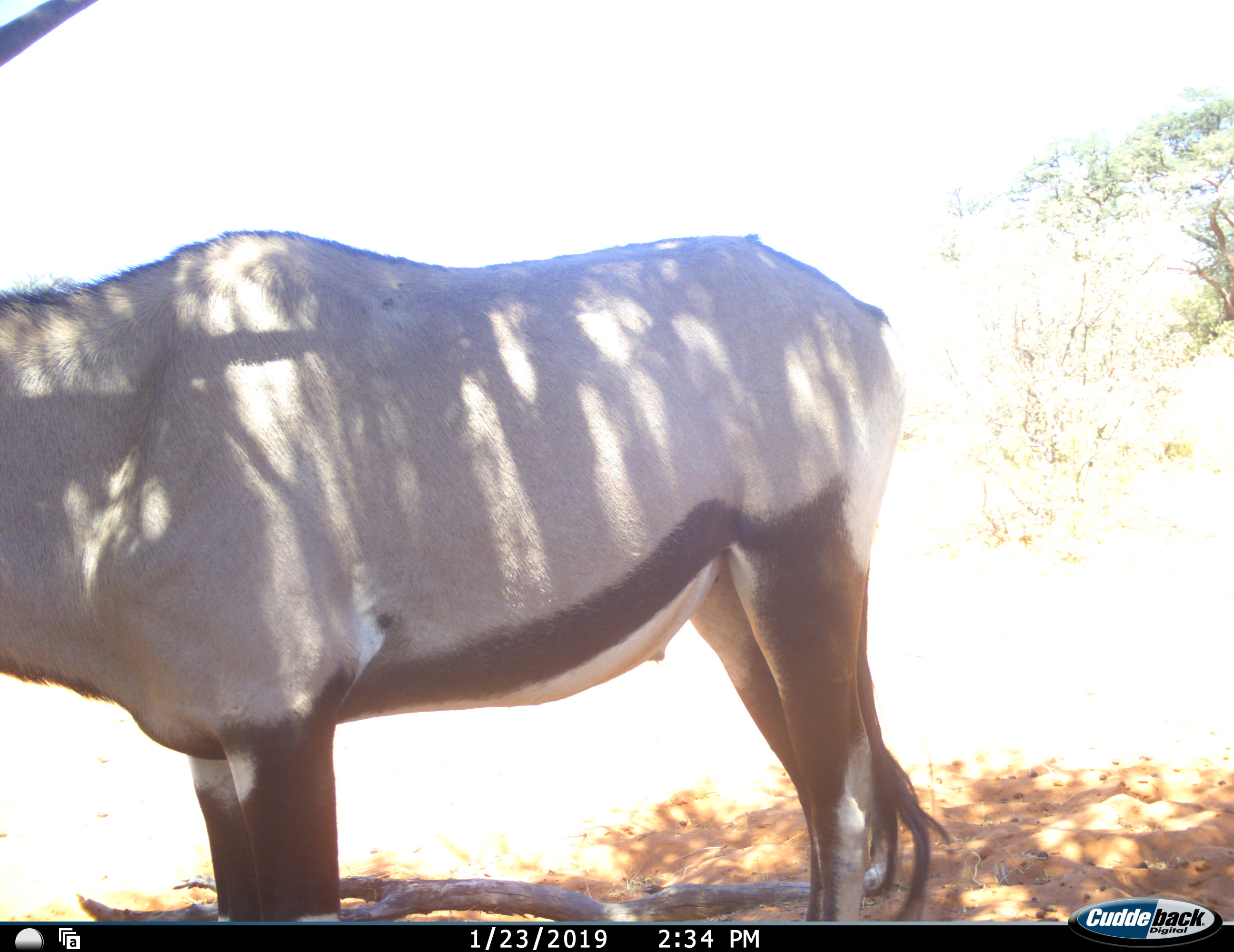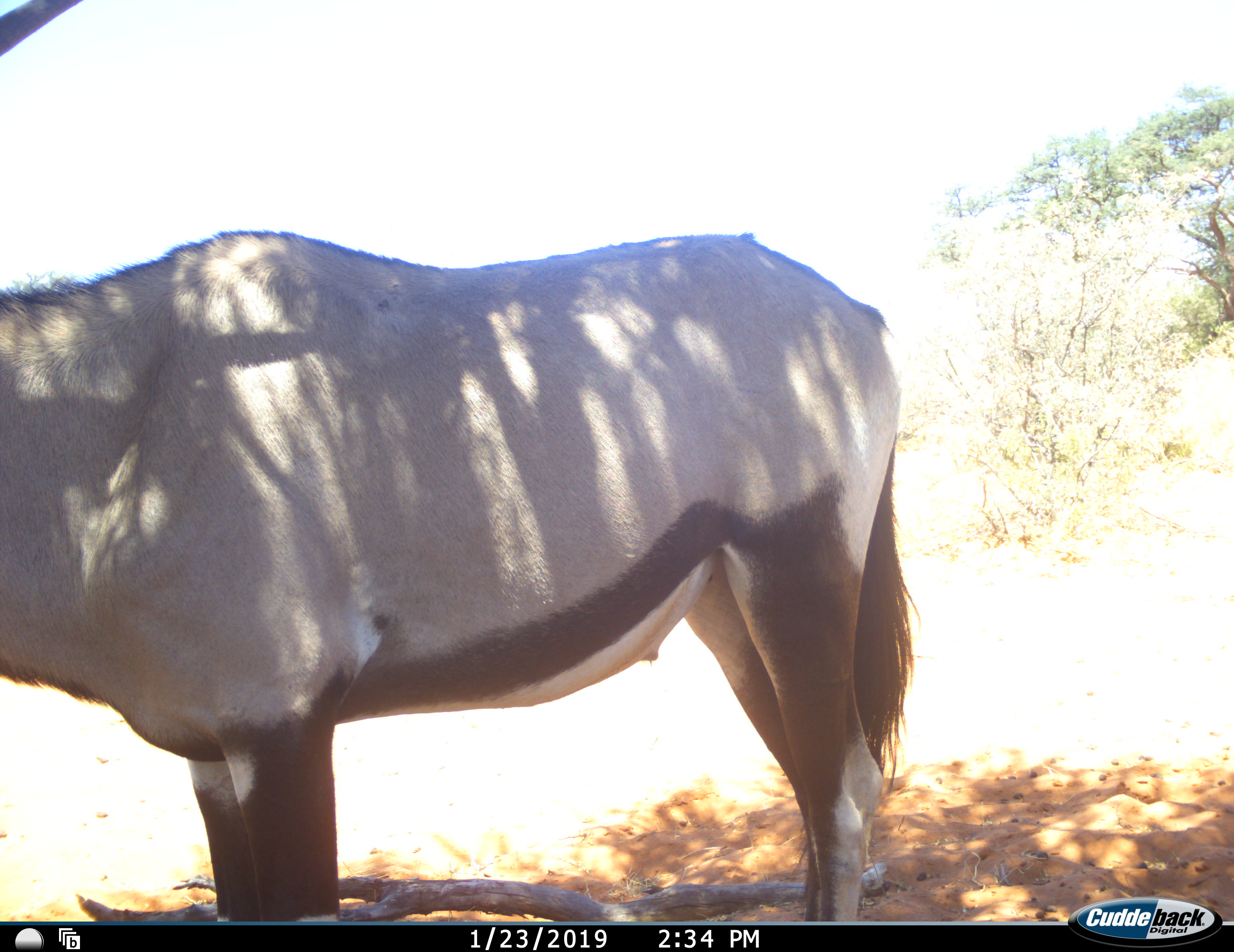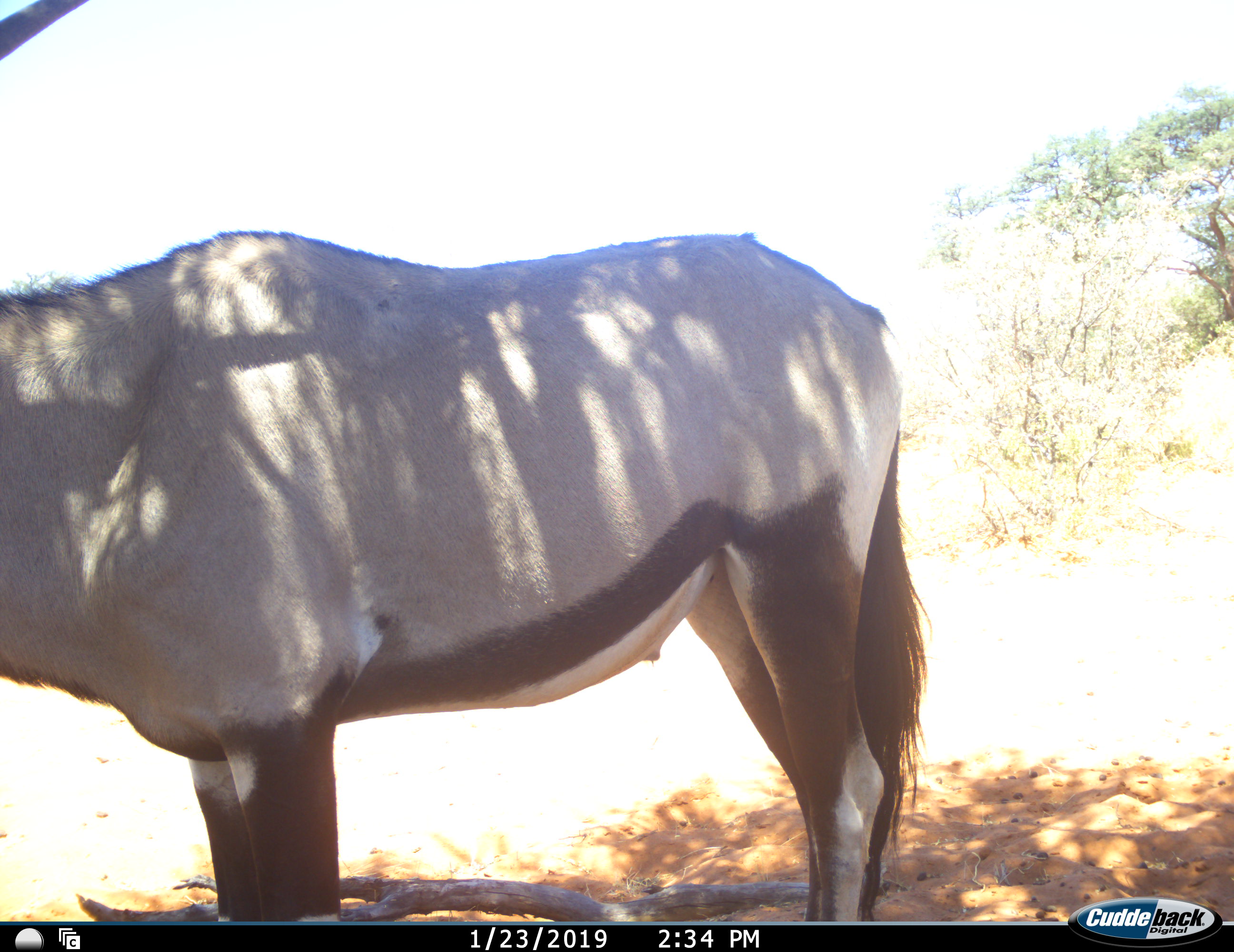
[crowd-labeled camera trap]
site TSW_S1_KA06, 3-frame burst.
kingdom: Animalia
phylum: Chordata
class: Mammalia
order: Artiodactyla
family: Bovidae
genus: Oryx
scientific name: Oryx gazella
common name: gemsbok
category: oryx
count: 1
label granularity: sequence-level